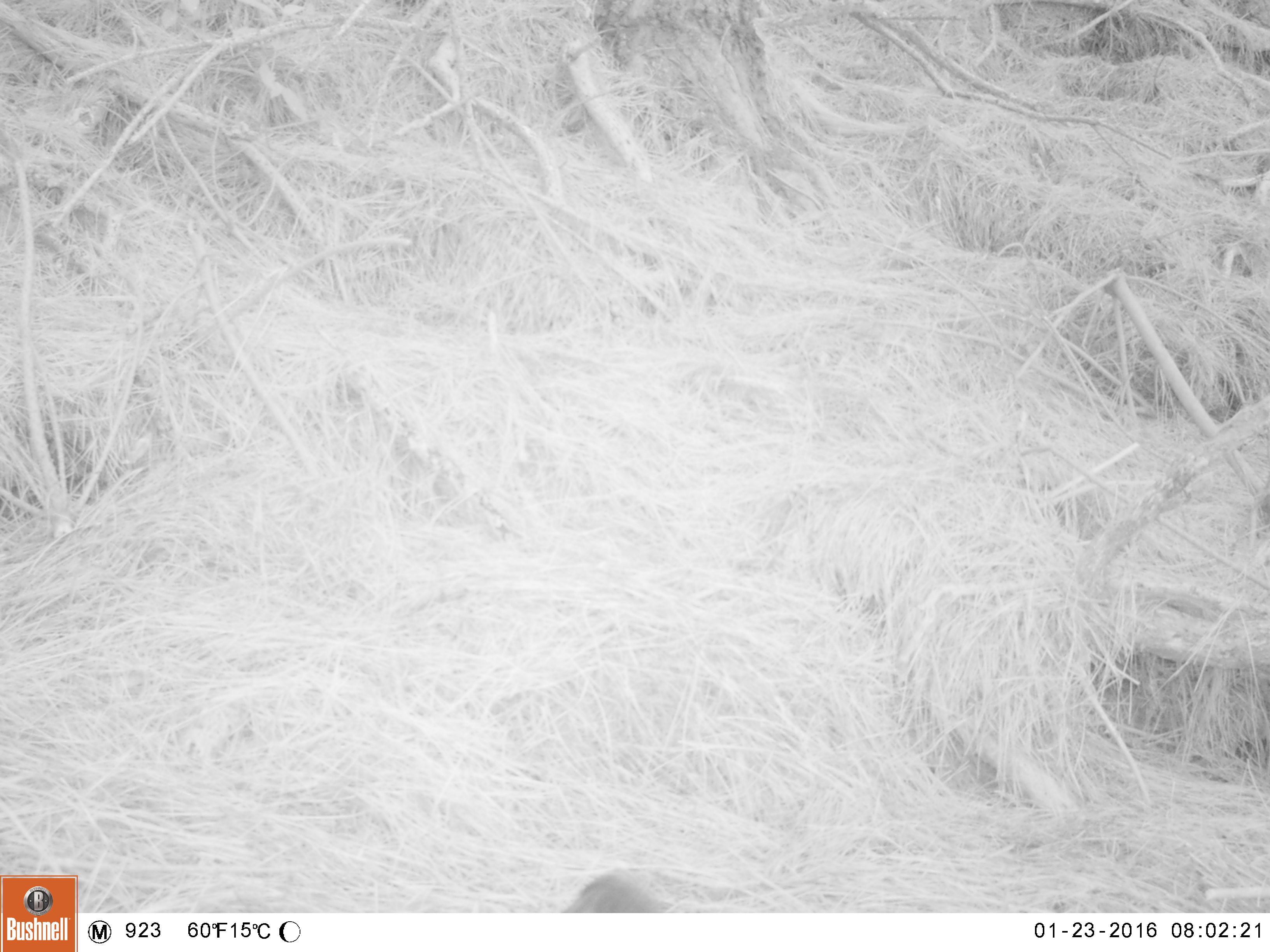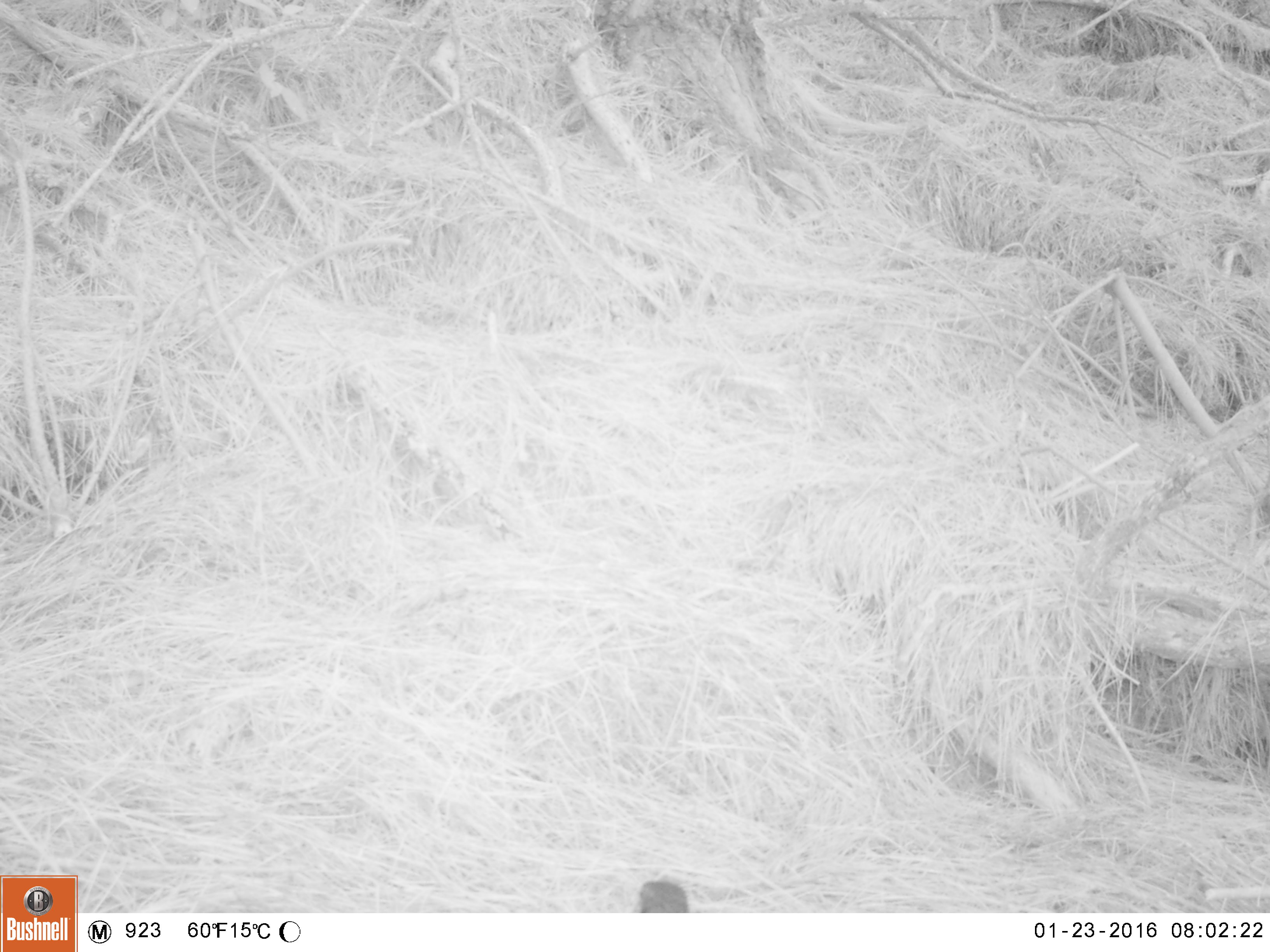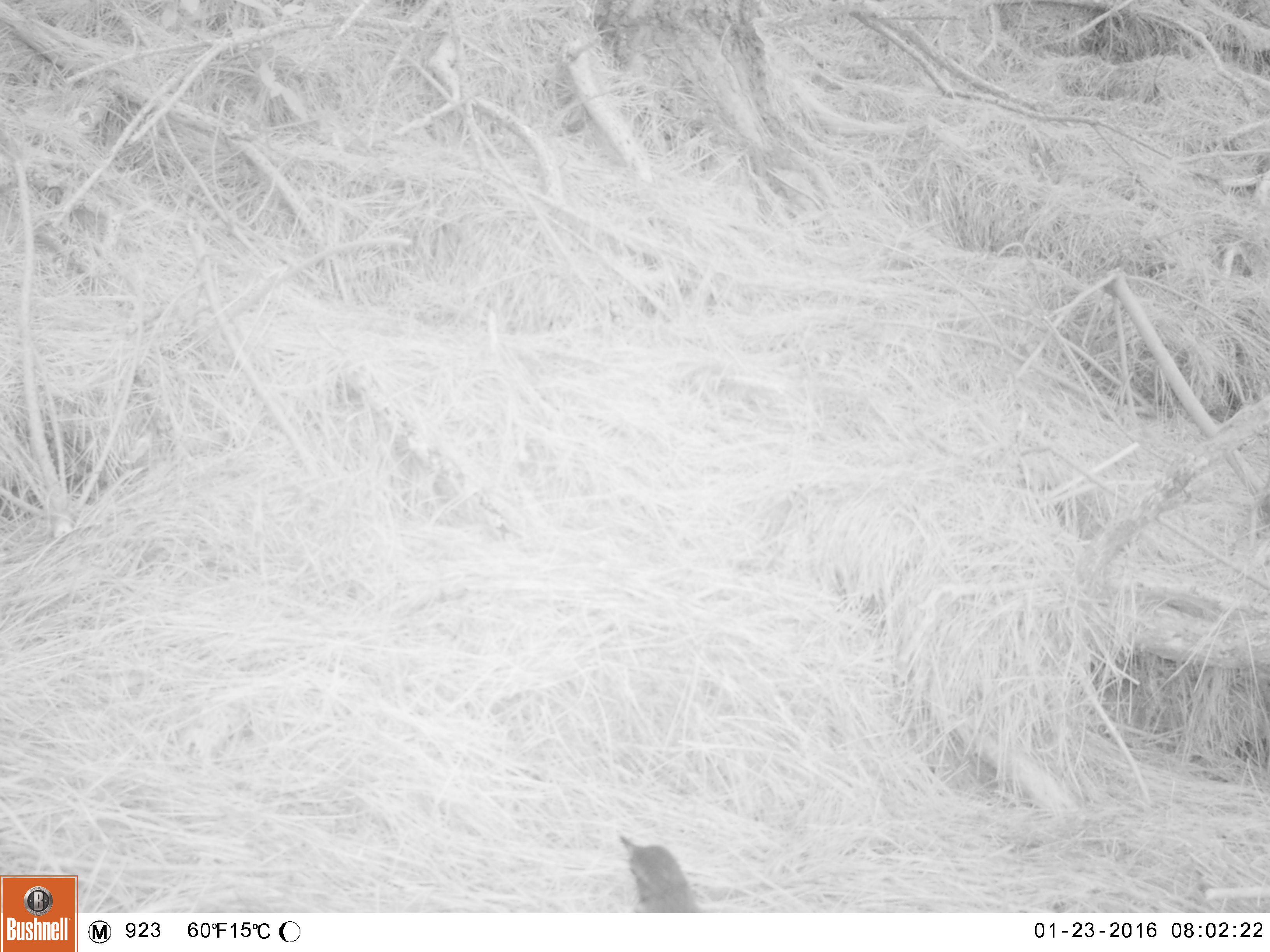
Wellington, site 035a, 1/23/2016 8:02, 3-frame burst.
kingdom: Animalia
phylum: Chordata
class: Aves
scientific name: Aves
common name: bird